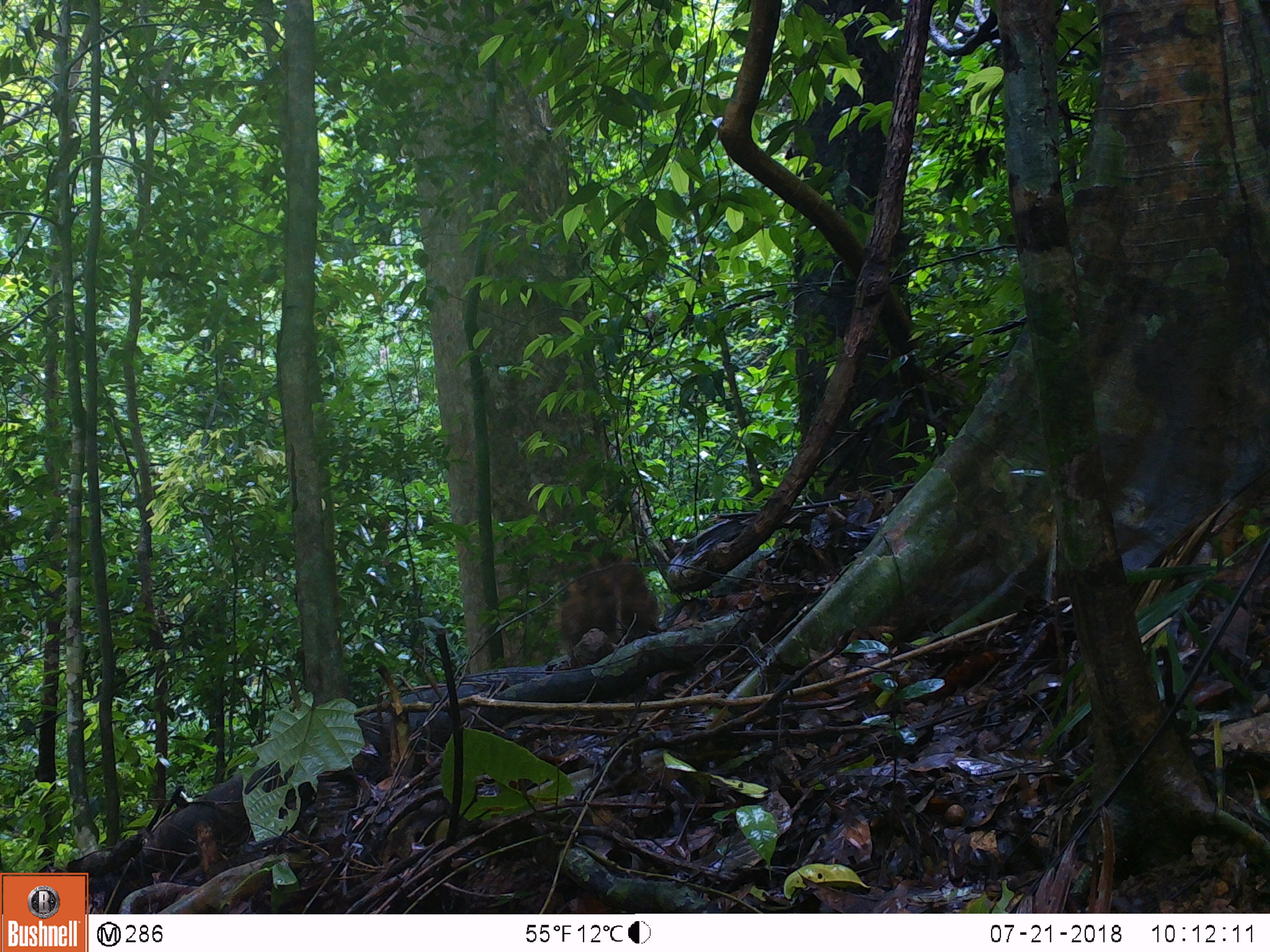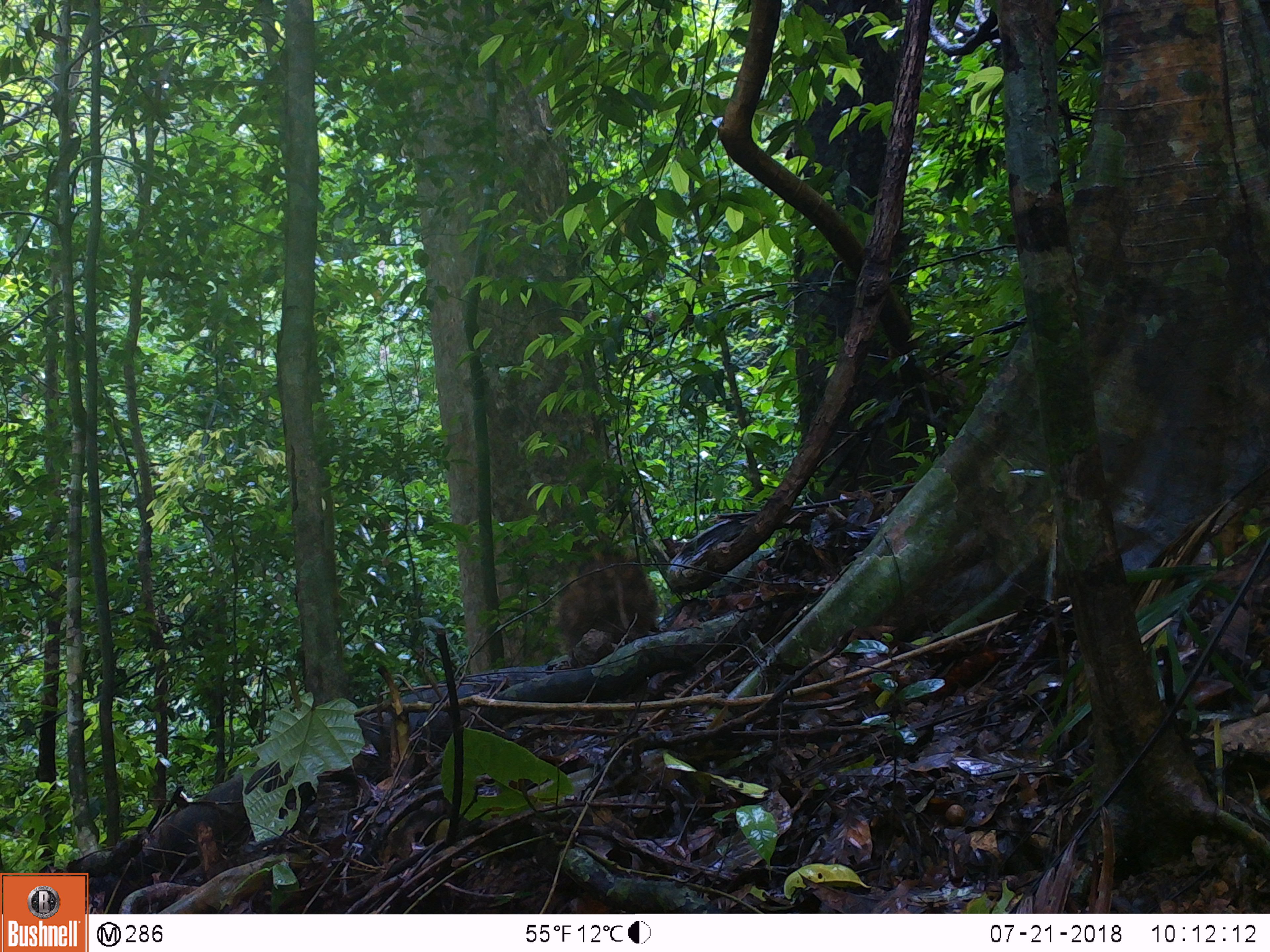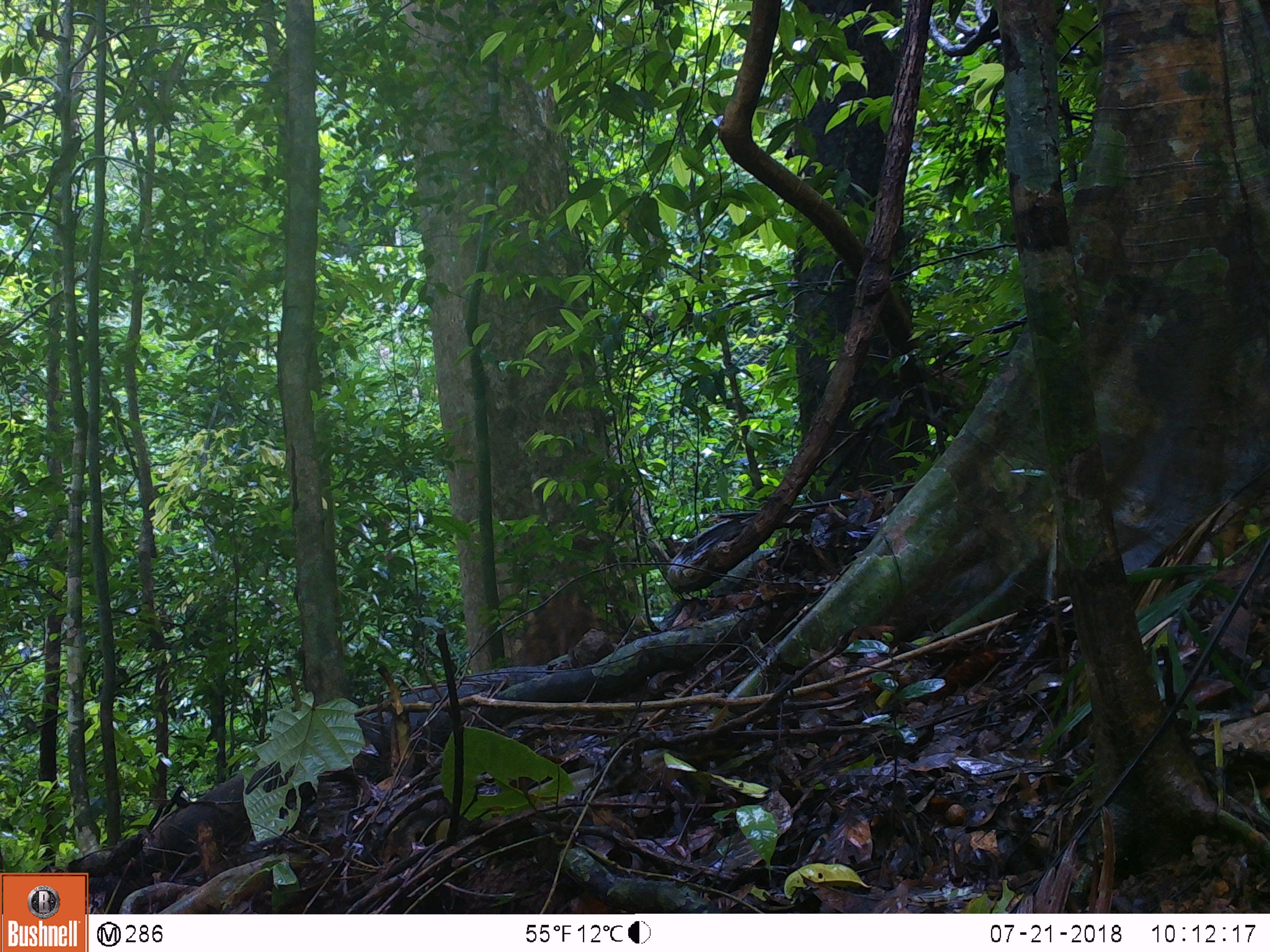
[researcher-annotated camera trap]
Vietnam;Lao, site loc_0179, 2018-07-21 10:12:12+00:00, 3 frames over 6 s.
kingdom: Animalia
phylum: Chordata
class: Mammalia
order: Artiodactyla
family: Suidae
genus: Sus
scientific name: Sus scrofa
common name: eurasian wild pig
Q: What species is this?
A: Eurasian wild pig (Sus scrofa).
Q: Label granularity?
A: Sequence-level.